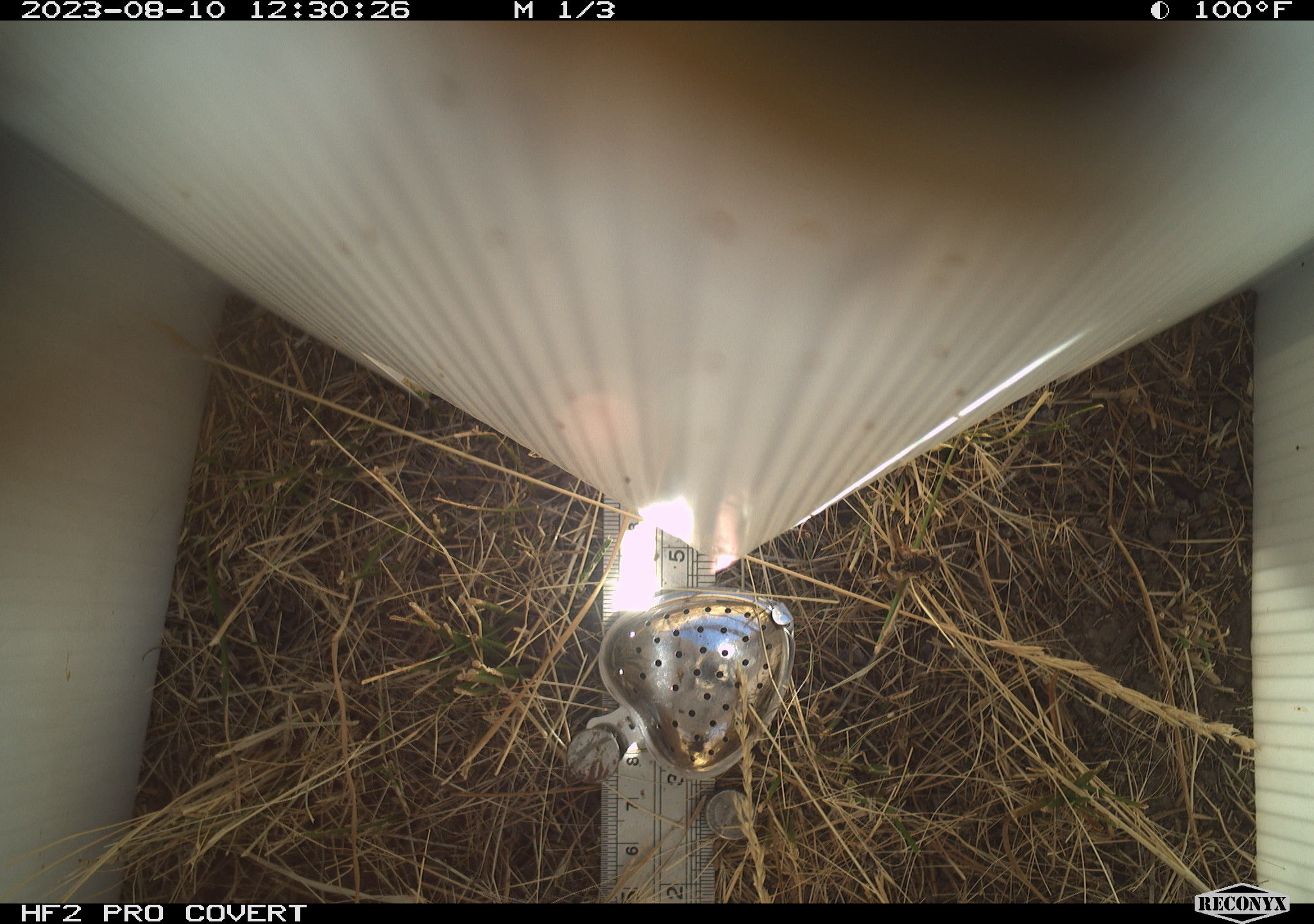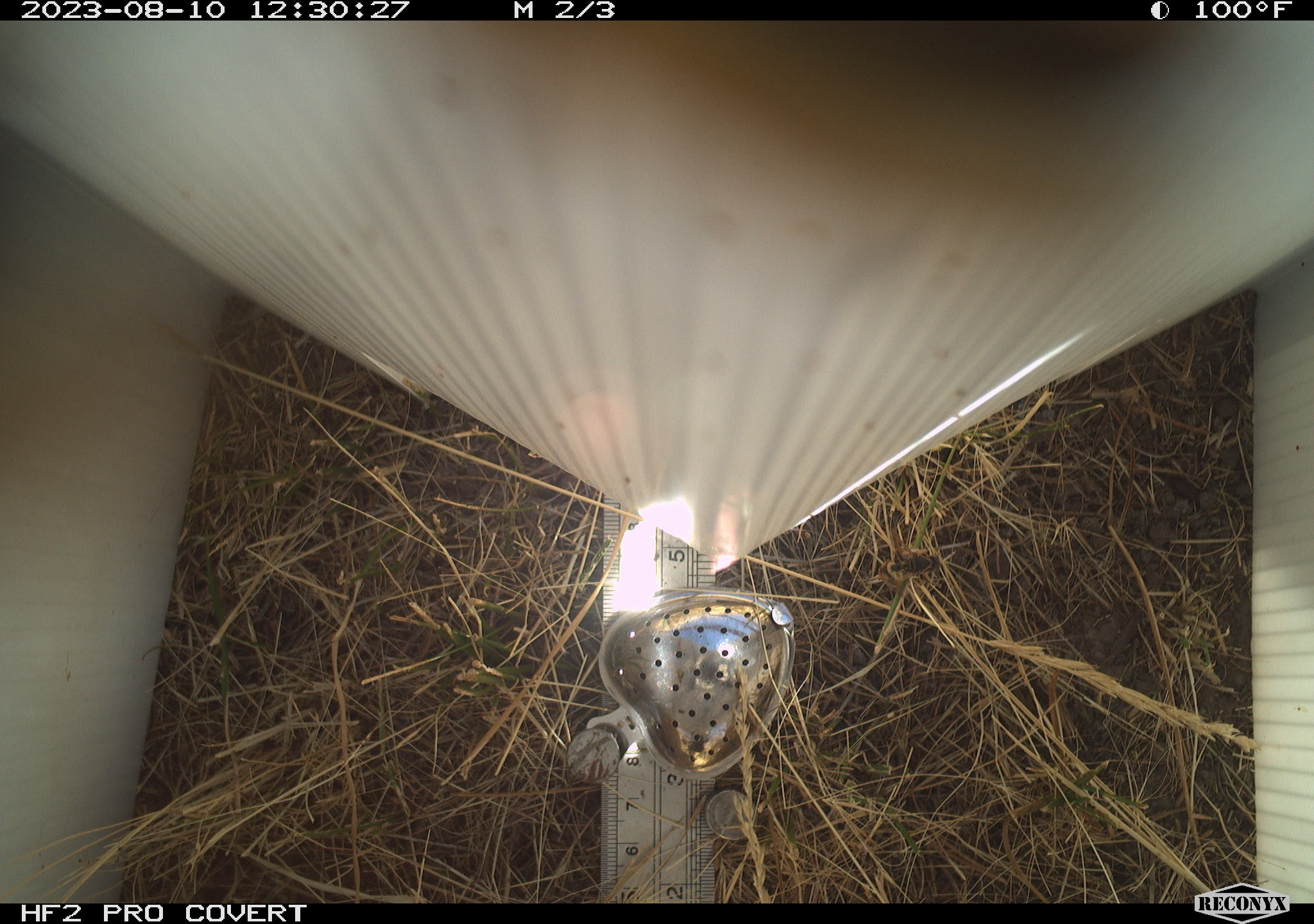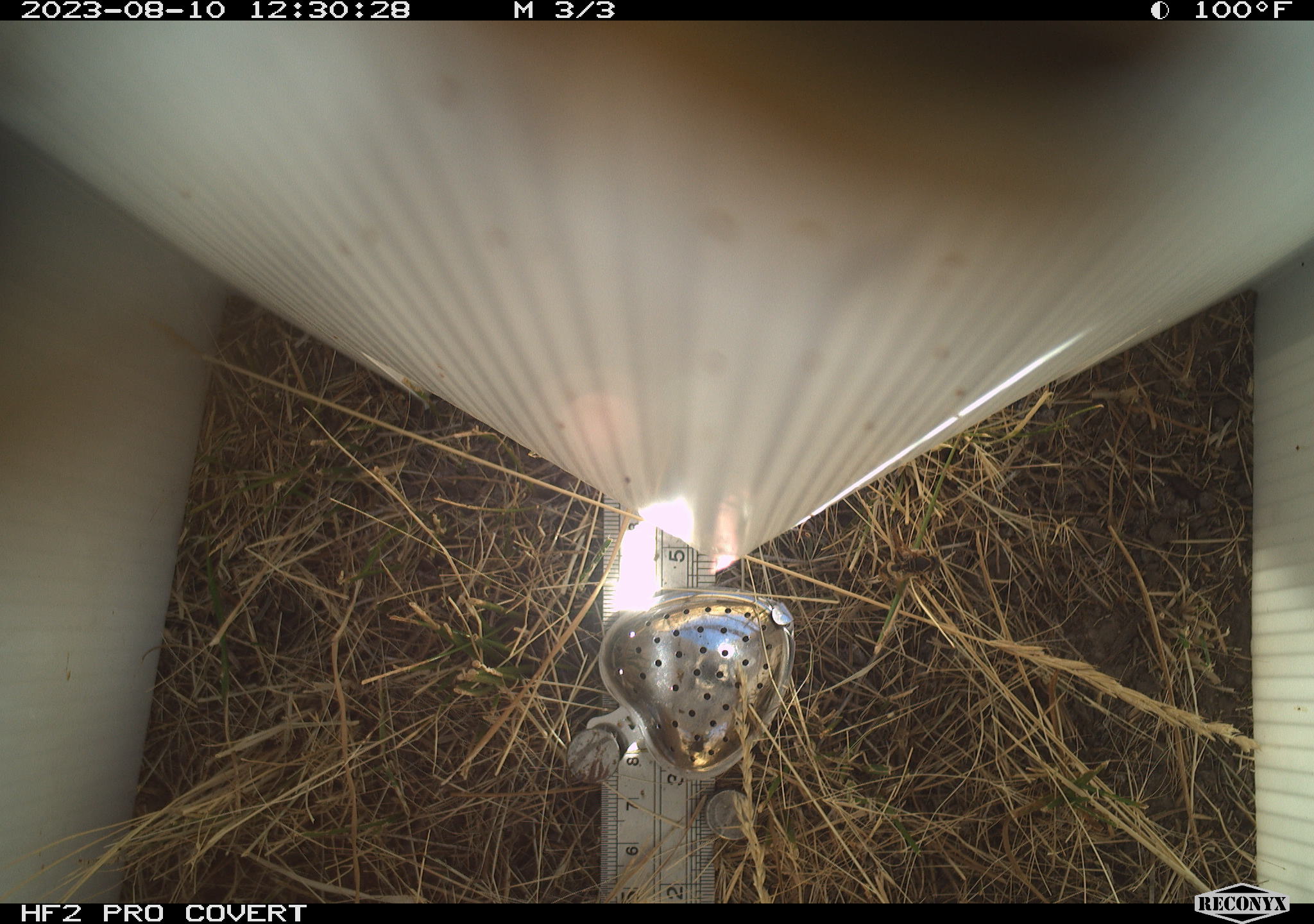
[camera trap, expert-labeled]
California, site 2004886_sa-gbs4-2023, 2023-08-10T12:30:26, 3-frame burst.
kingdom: Animalia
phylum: Arthropoda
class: Insecta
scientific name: Insecta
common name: insect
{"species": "insect (Insecta)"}